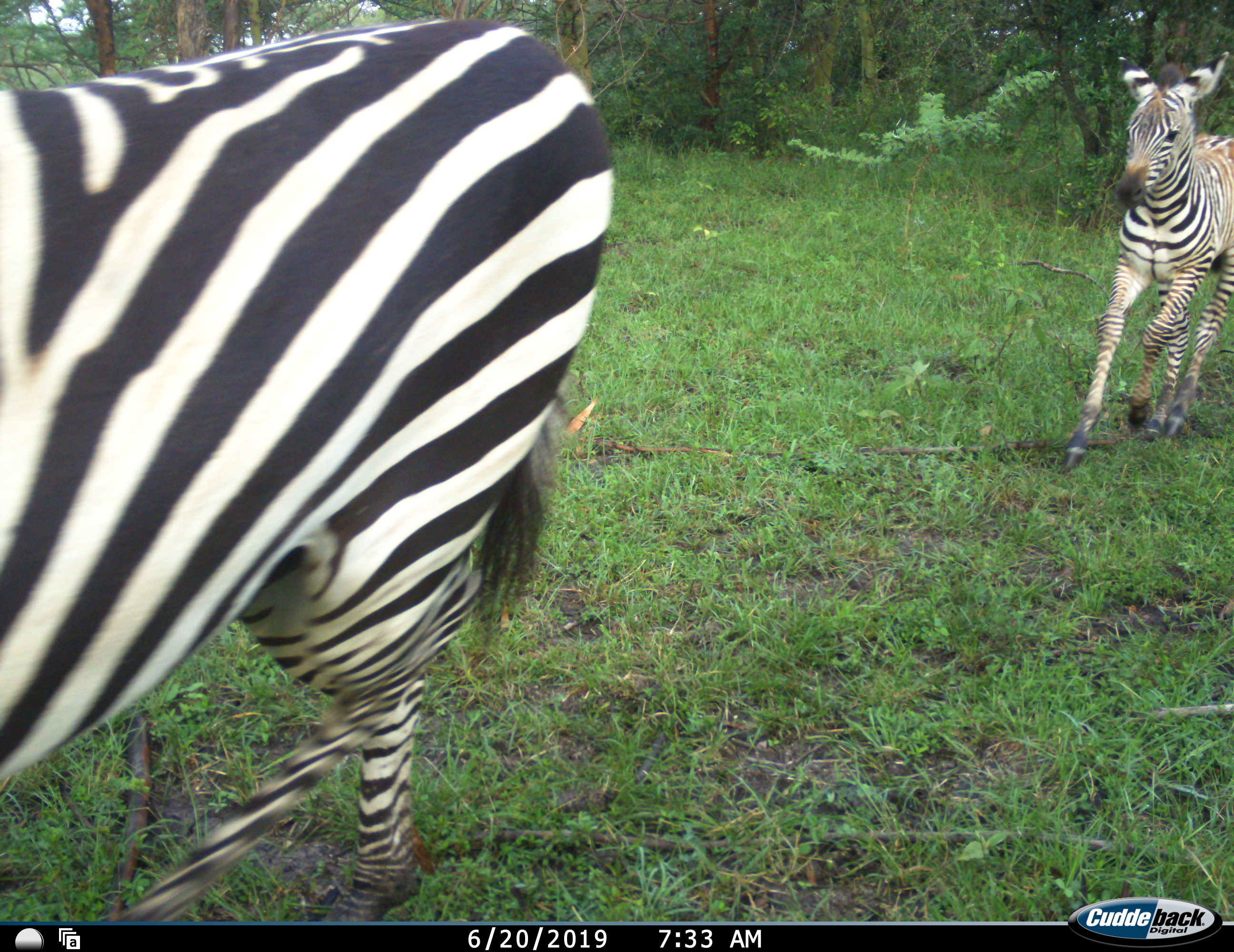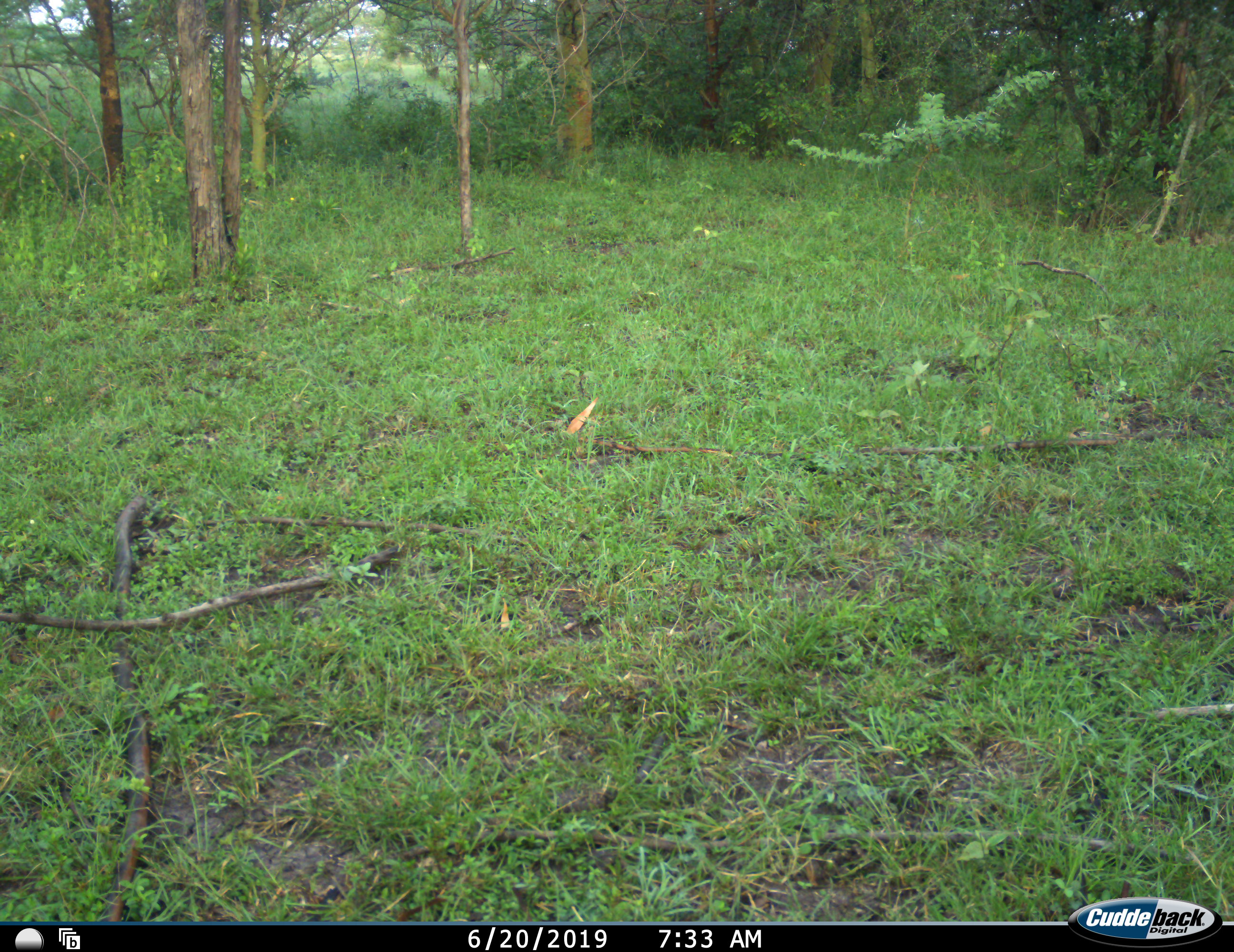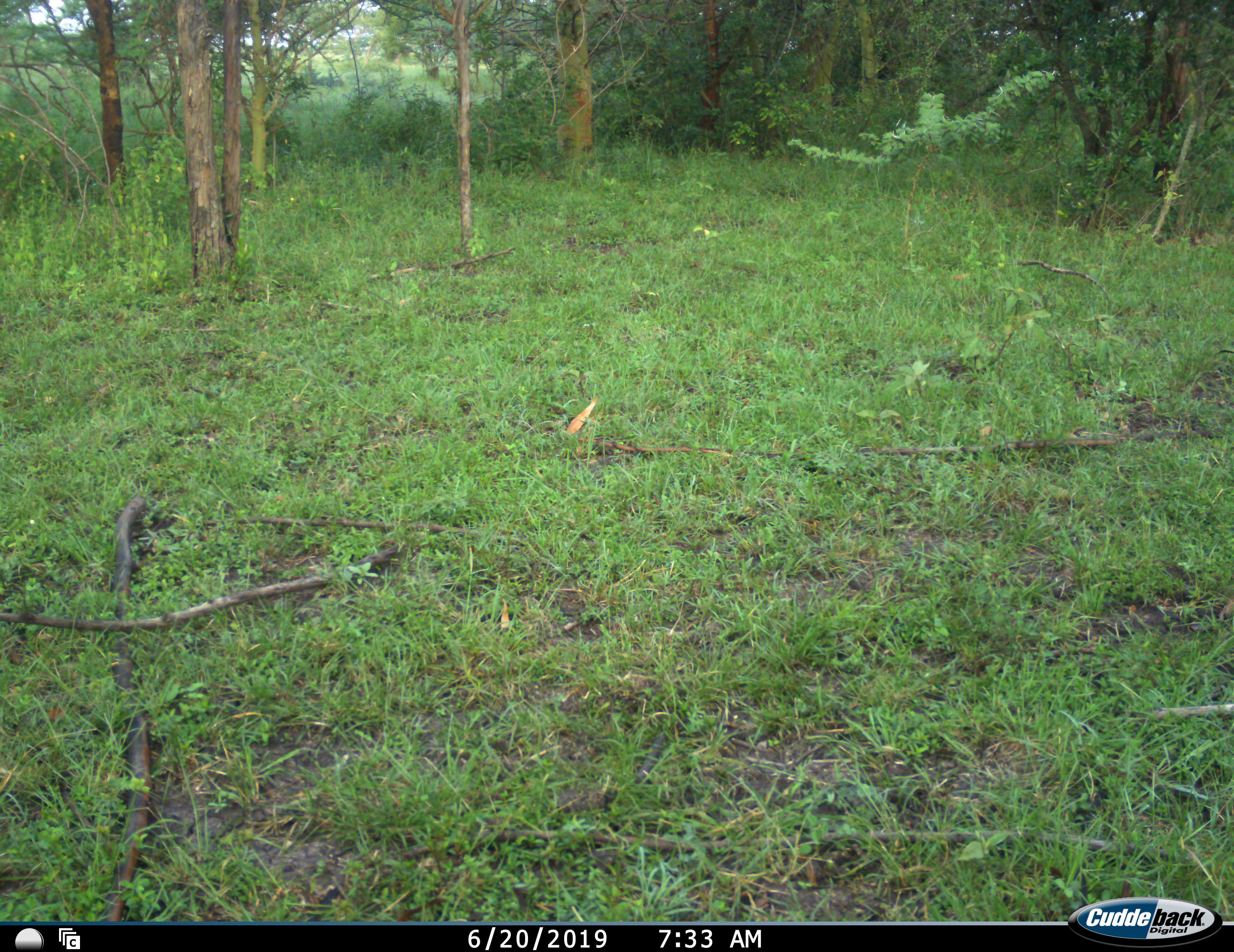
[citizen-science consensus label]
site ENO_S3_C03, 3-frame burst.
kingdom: Animalia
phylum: Chordata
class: Mammalia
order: Perissodactyla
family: Equidae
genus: Equus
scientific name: Equus quagga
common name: plains zebra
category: zebraplains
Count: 2.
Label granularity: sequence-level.